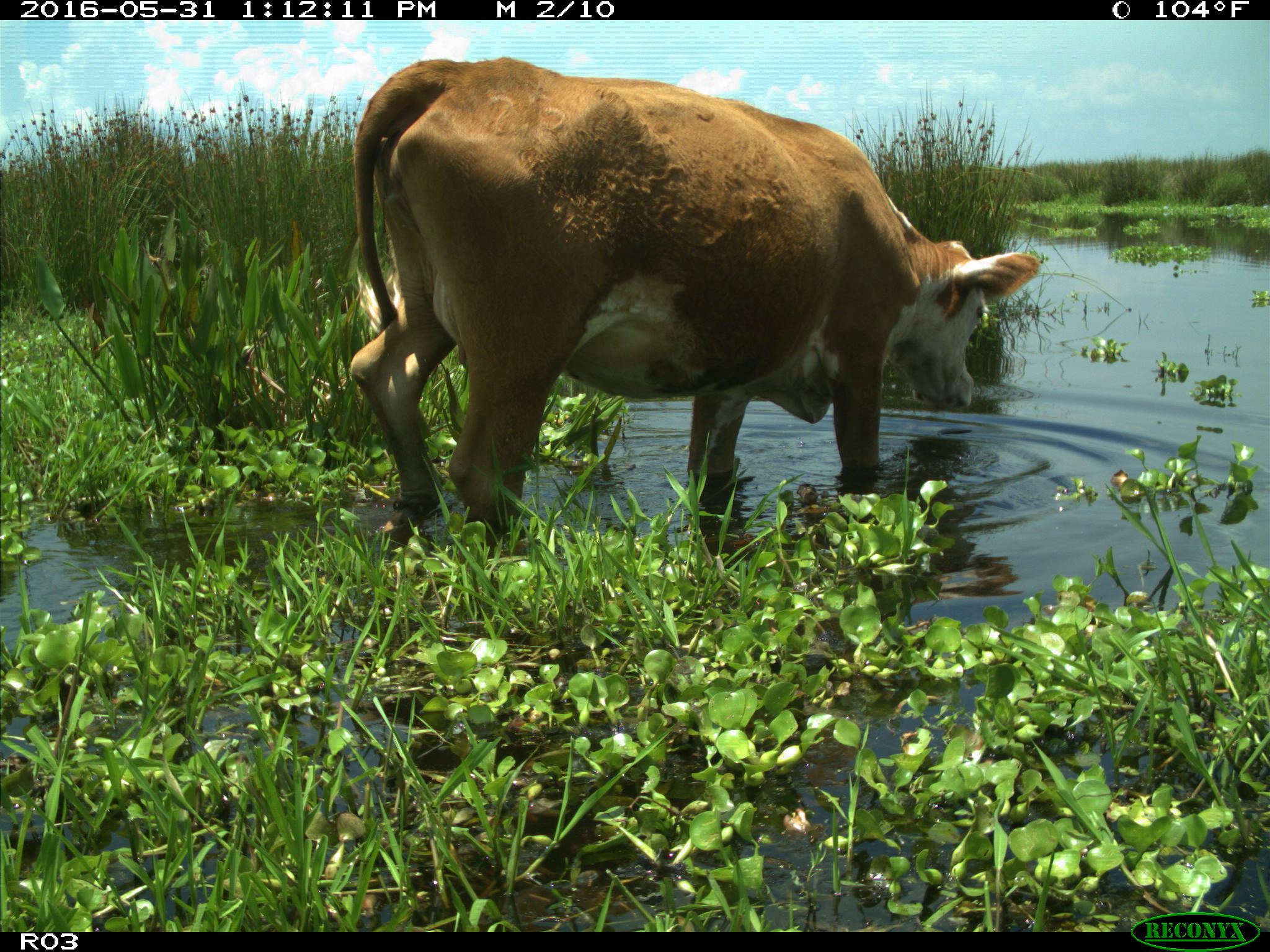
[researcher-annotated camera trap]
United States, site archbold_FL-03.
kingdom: Animalia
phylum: Chordata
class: Mammalia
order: Artiodactyla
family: Bovidae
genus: Bos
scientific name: Bos taurus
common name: domestic cow